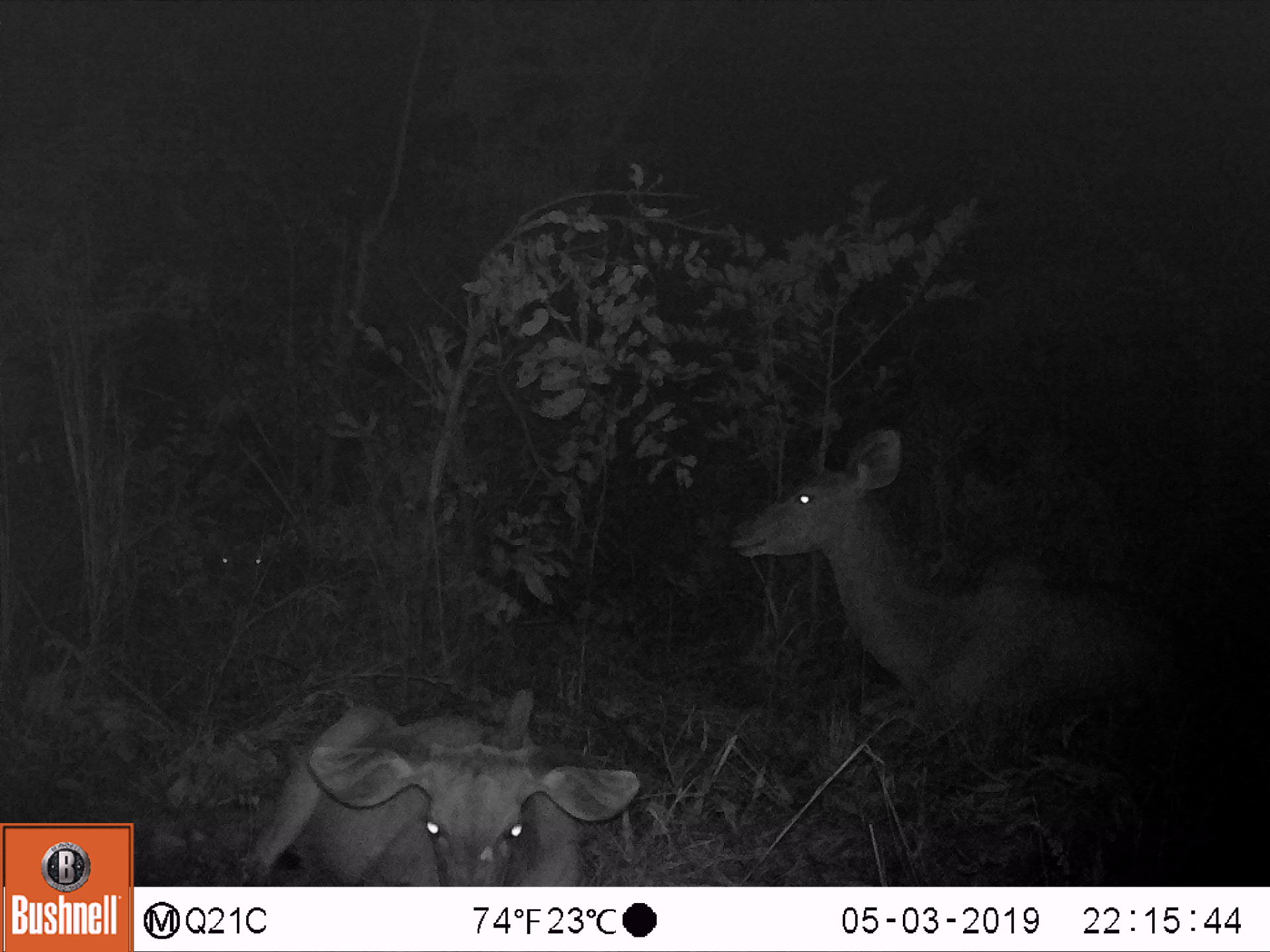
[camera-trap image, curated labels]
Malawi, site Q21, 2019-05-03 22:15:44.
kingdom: Animalia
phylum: Chordata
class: Mammalia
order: Artiodactyla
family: Bovidae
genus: Tragelaphus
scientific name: Tragelaphus strepsiceros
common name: greater kudu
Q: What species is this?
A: Greater kudu (Tragelaphus strepsiceros).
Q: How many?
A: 3.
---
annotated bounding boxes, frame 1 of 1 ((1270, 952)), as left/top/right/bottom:
greater kudu: 723/418/1195/724; 239/666/644/884; 180/509/305/620